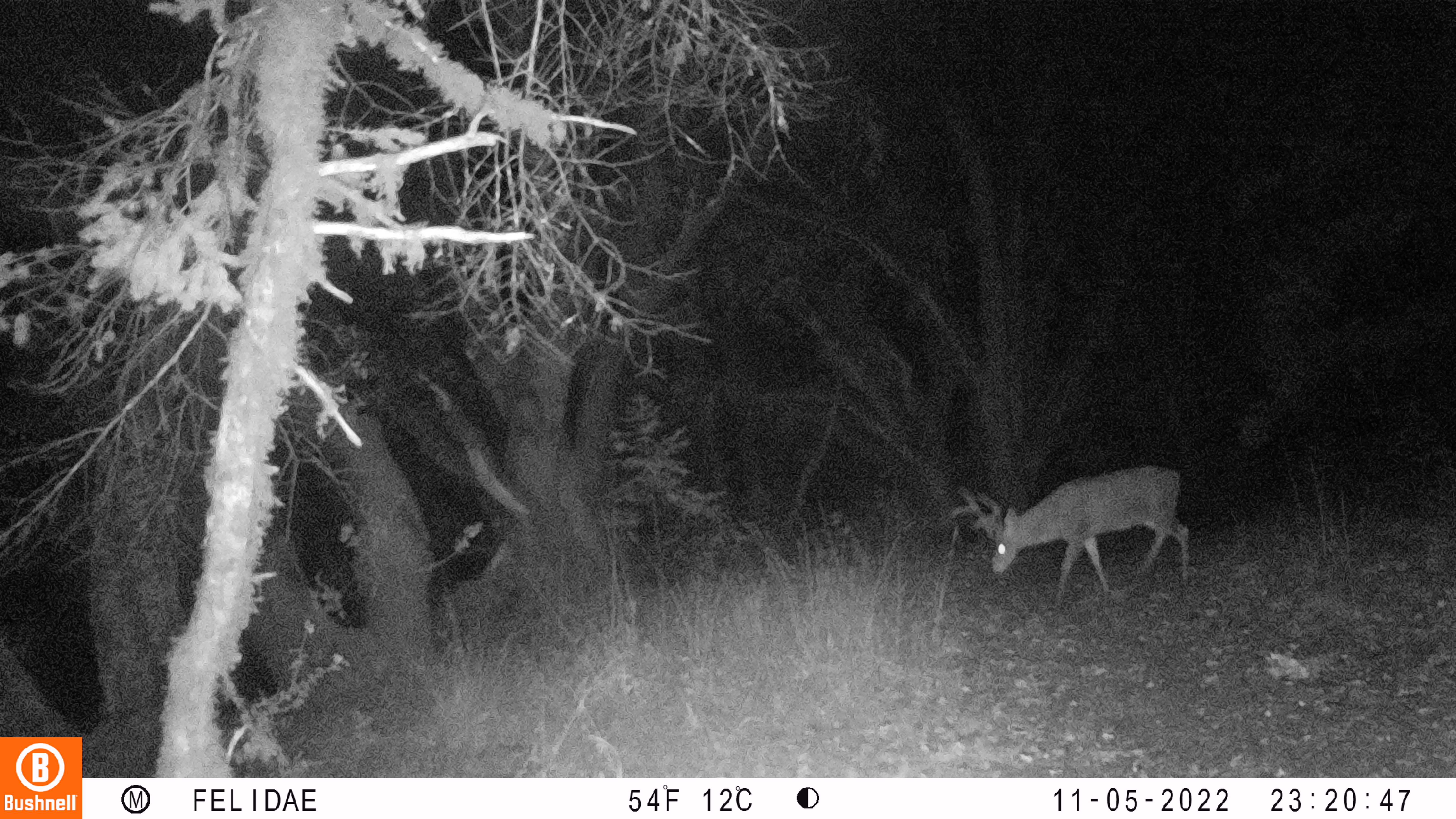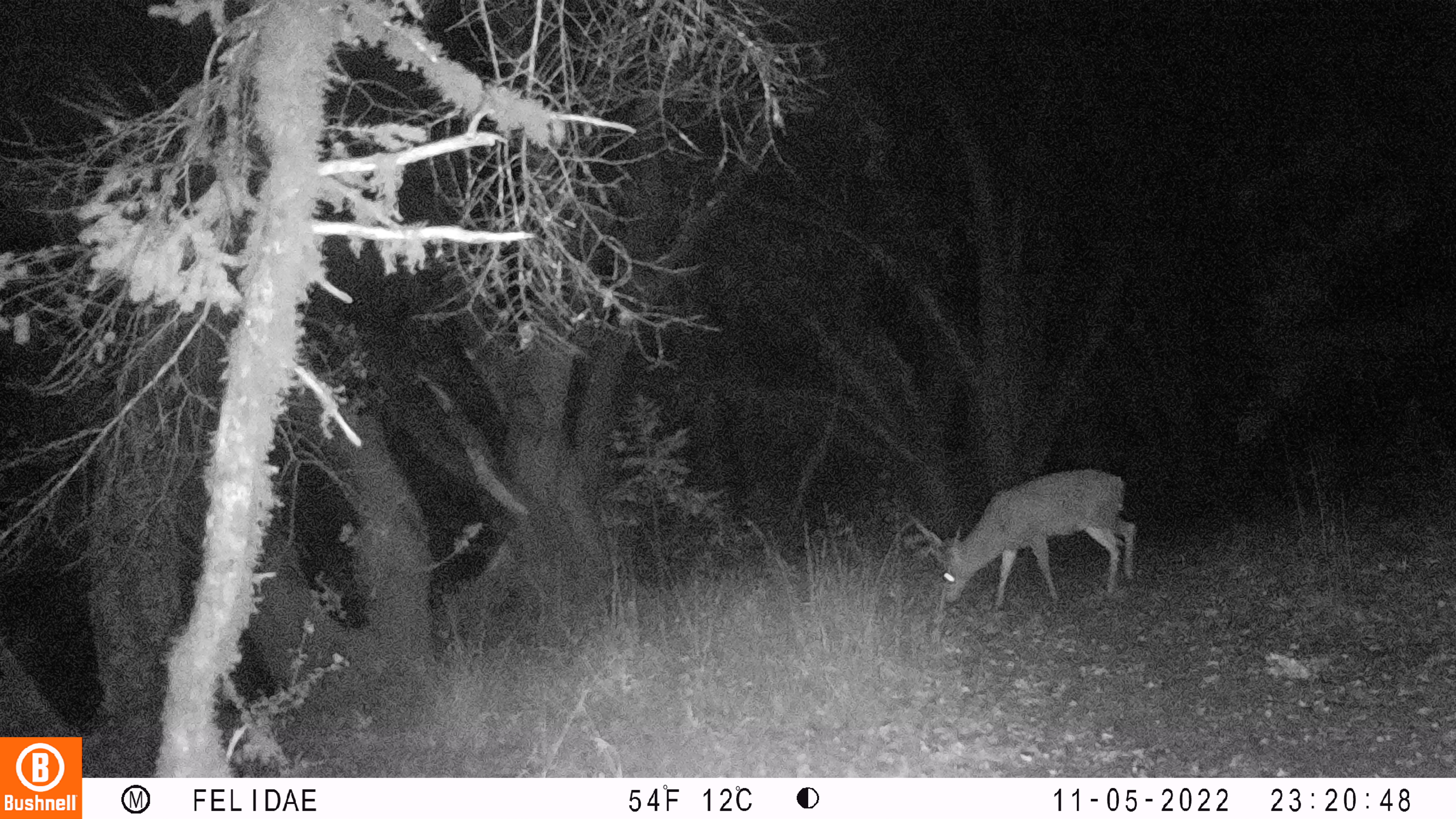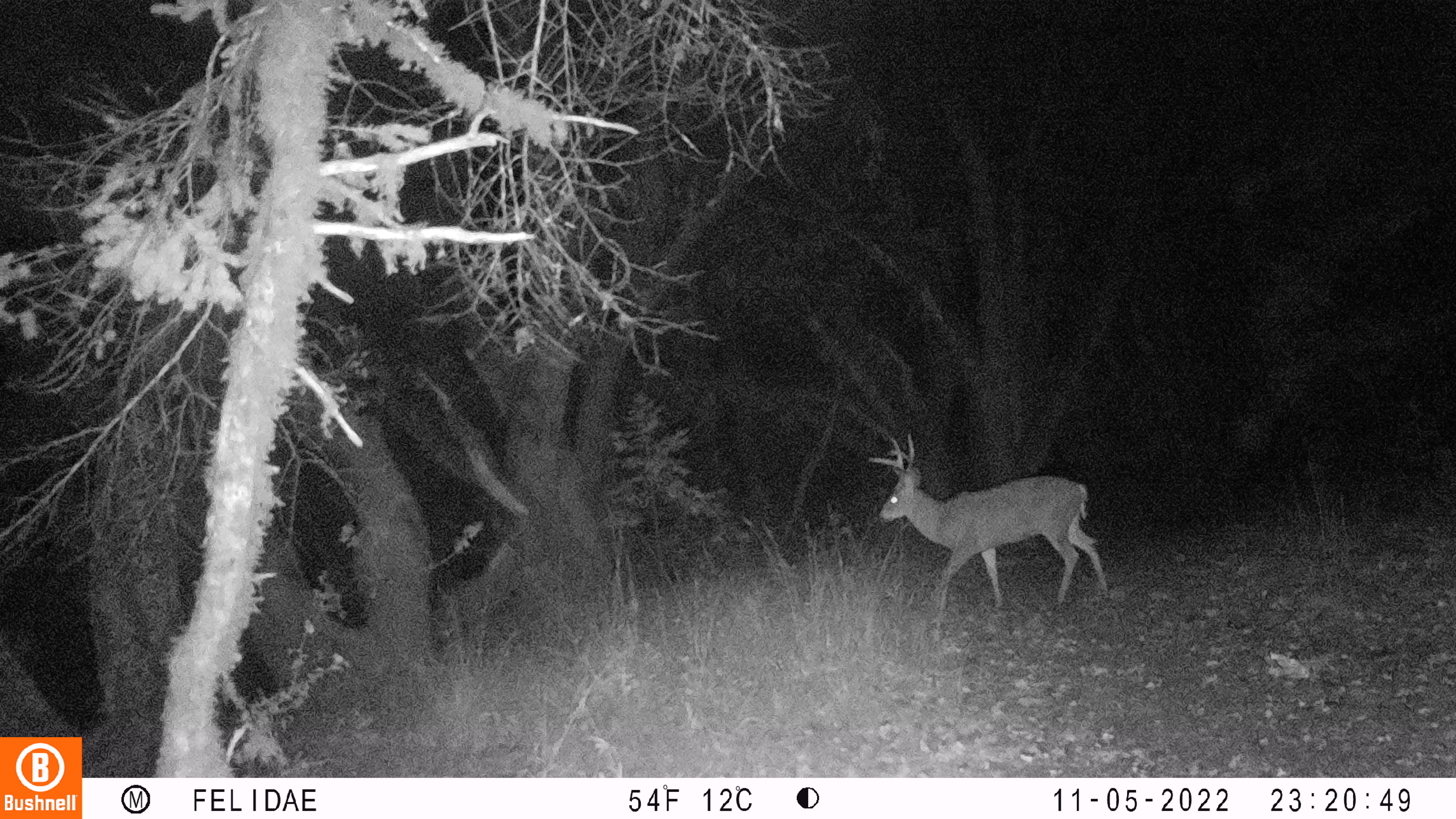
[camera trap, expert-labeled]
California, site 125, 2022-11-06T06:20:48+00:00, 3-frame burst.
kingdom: Animalia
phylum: Chordata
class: Mammalia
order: Artiodactyla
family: Cervidae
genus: Odocoileus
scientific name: Odocoileus hemionus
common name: mule deer